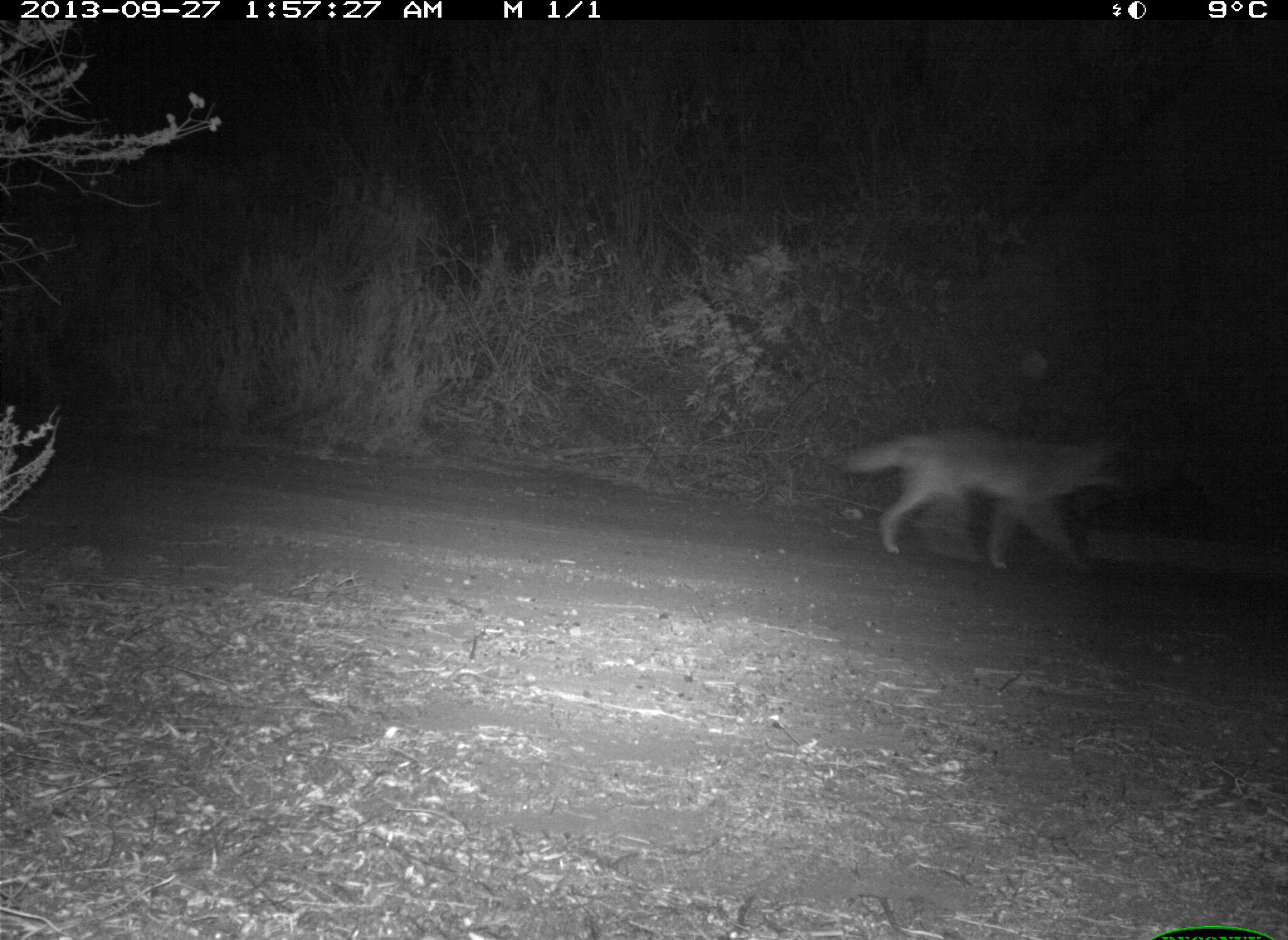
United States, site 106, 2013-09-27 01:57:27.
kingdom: Animalia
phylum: Chordata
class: Mammalia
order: Carnivora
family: Canidae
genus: Canis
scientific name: Canis latrans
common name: coyote